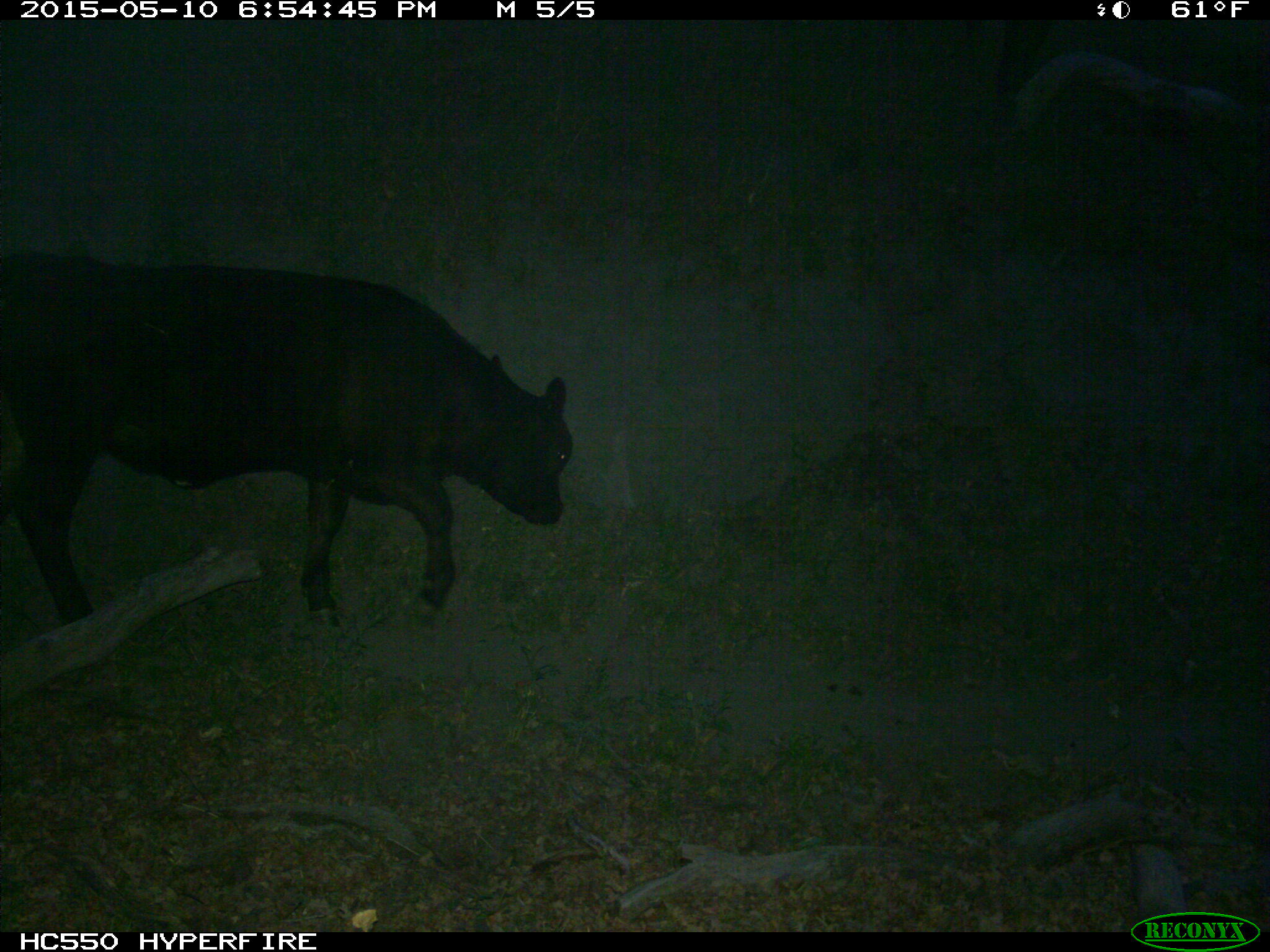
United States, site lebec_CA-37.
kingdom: Animalia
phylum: Chordata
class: Mammalia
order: Artiodactyla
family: Bovidae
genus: Bos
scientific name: Bos taurus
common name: domestic cow